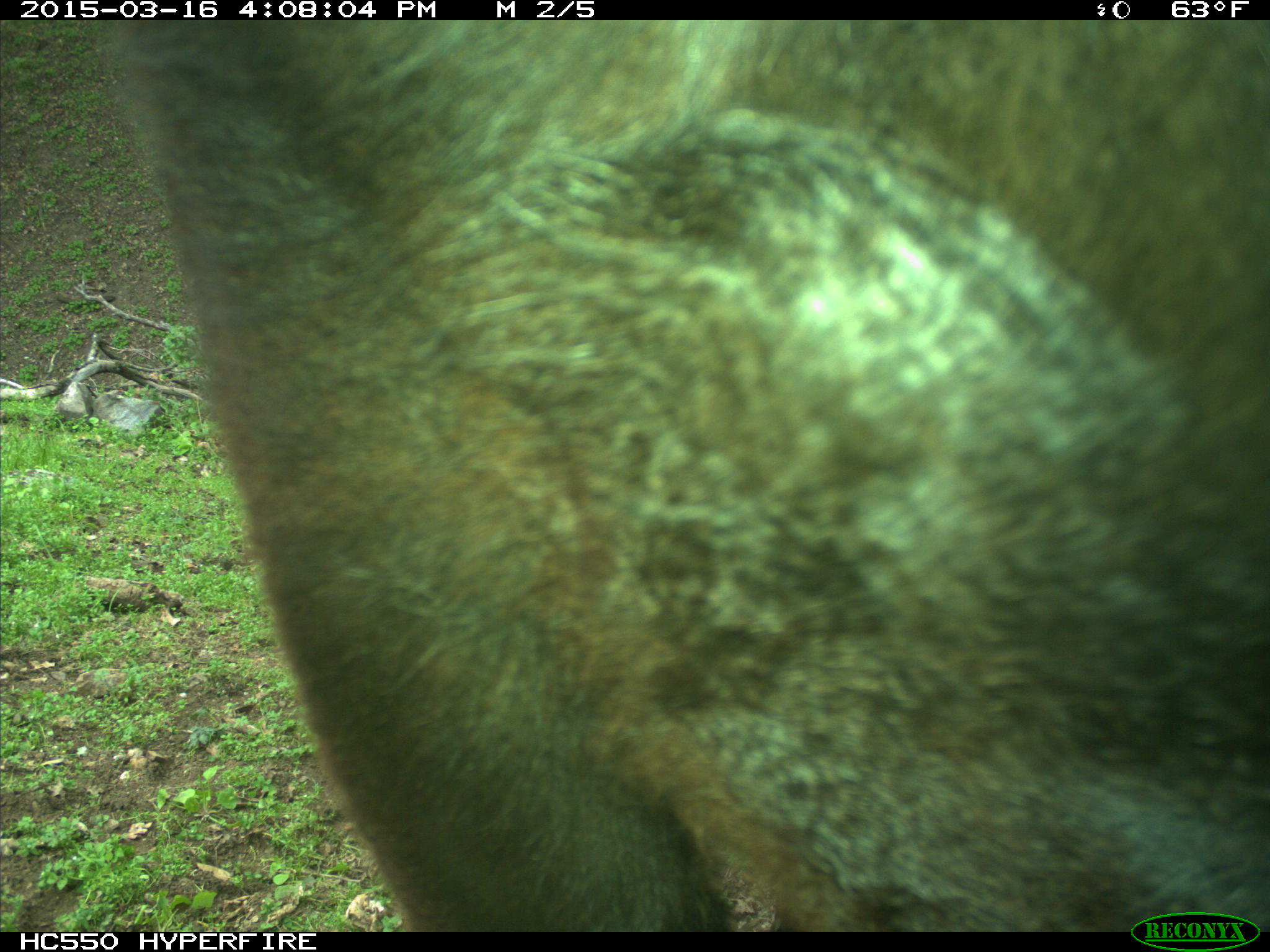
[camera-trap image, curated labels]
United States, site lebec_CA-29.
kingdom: Animalia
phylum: Chordata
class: Mammalia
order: Artiodactyla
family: Bovidae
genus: Bos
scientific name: Bos taurus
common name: domestic cow